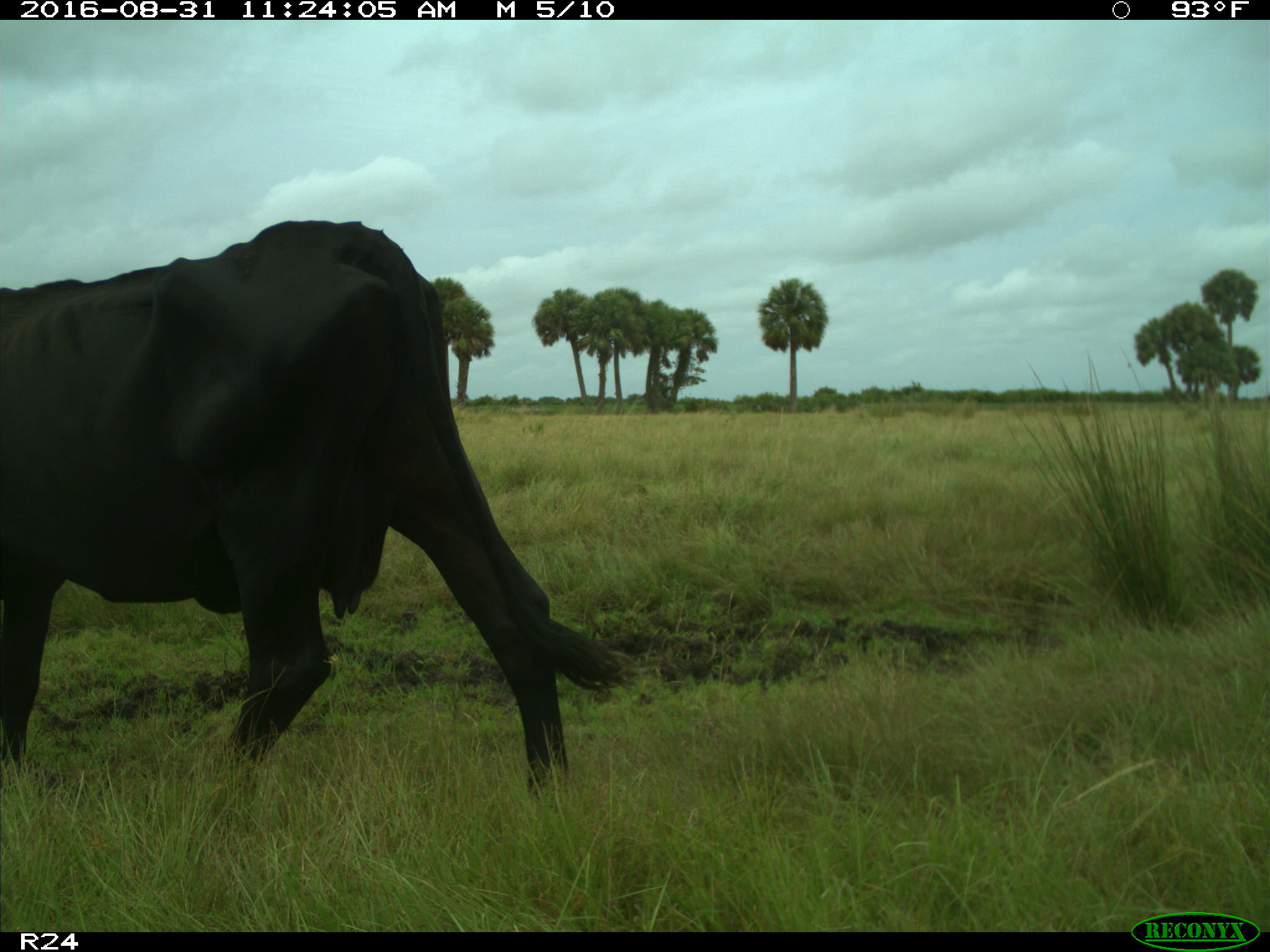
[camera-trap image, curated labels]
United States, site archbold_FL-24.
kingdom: Animalia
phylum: Chordata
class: Mammalia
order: Artiodactyla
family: Bovidae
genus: Bos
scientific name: Bos taurus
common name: domestic cow